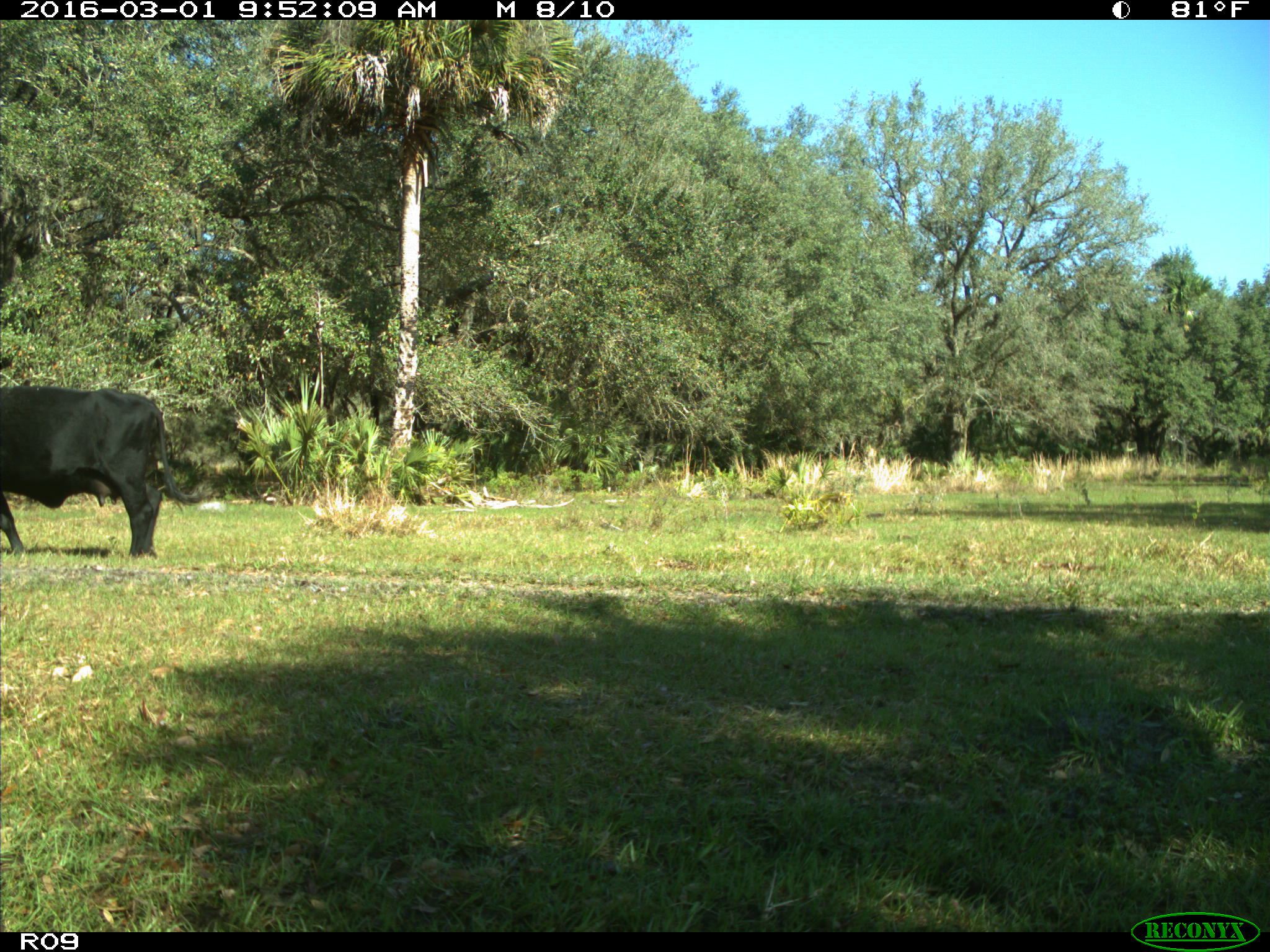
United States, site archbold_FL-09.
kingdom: Animalia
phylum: Chordata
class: Mammalia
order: Artiodactyla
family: Bovidae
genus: Bos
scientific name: Bos taurus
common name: domestic cow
Bos taurus (domestic cow).